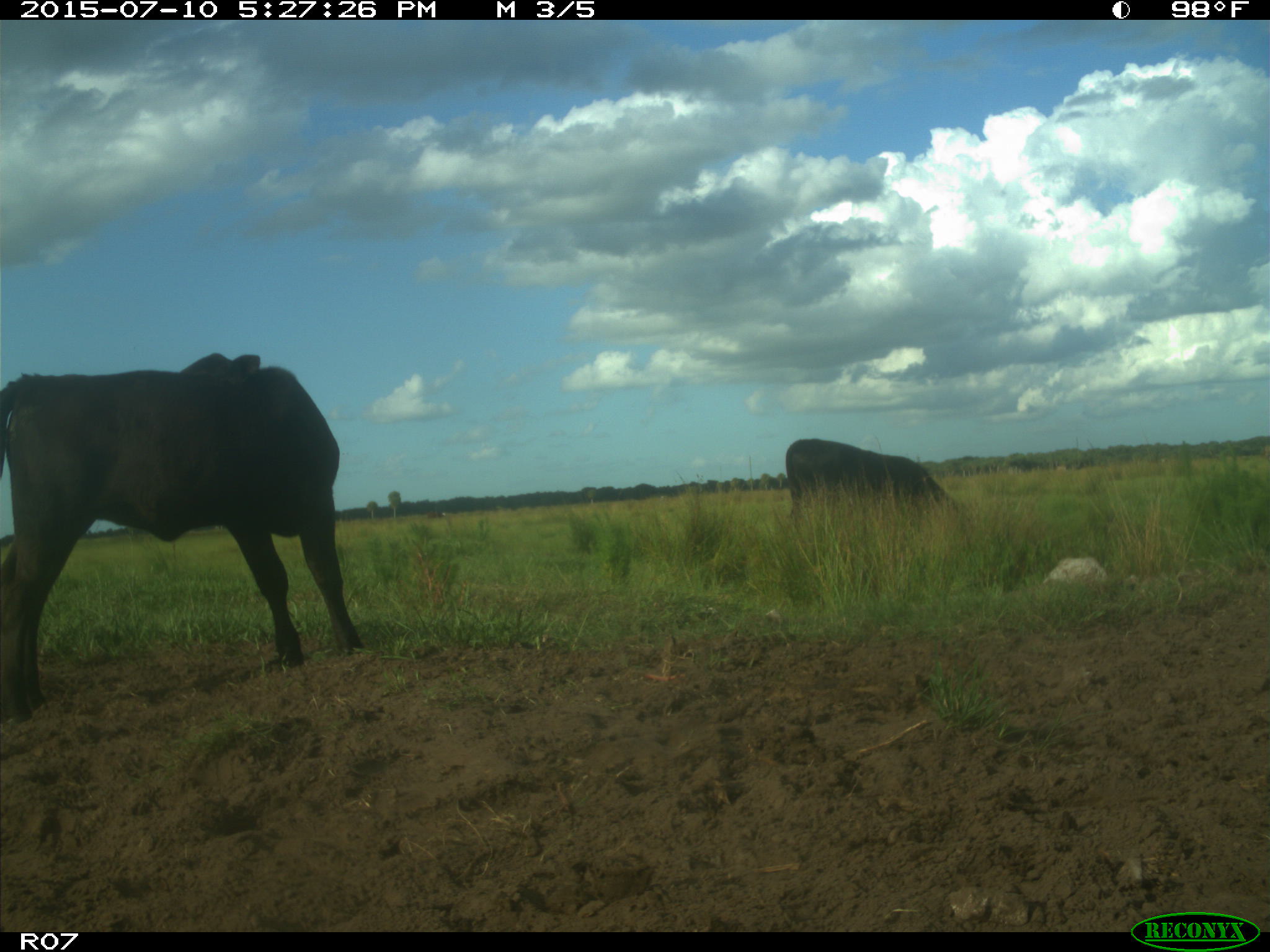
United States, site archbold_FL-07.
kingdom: Animalia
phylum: Chordata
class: Mammalia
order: Artiodactyla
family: Bovidae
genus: Bos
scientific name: Bos taurus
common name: domestic cow